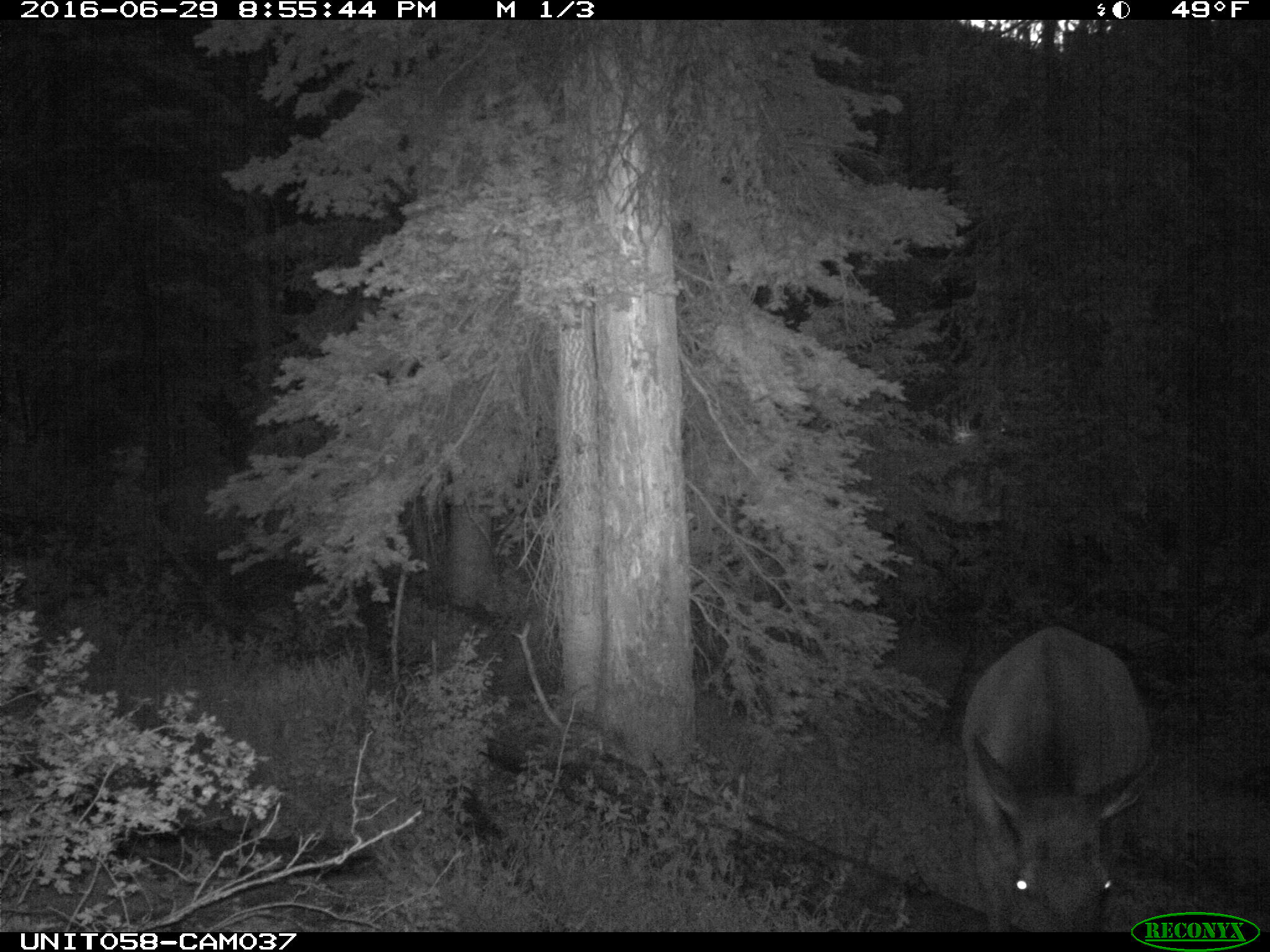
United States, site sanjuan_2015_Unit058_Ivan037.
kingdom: Animalia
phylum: Chordata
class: Mammalia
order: Artiodactyla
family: Cervidae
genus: Cervus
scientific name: Cervus elaphus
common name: red deer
Cervus elaphus (red deer).